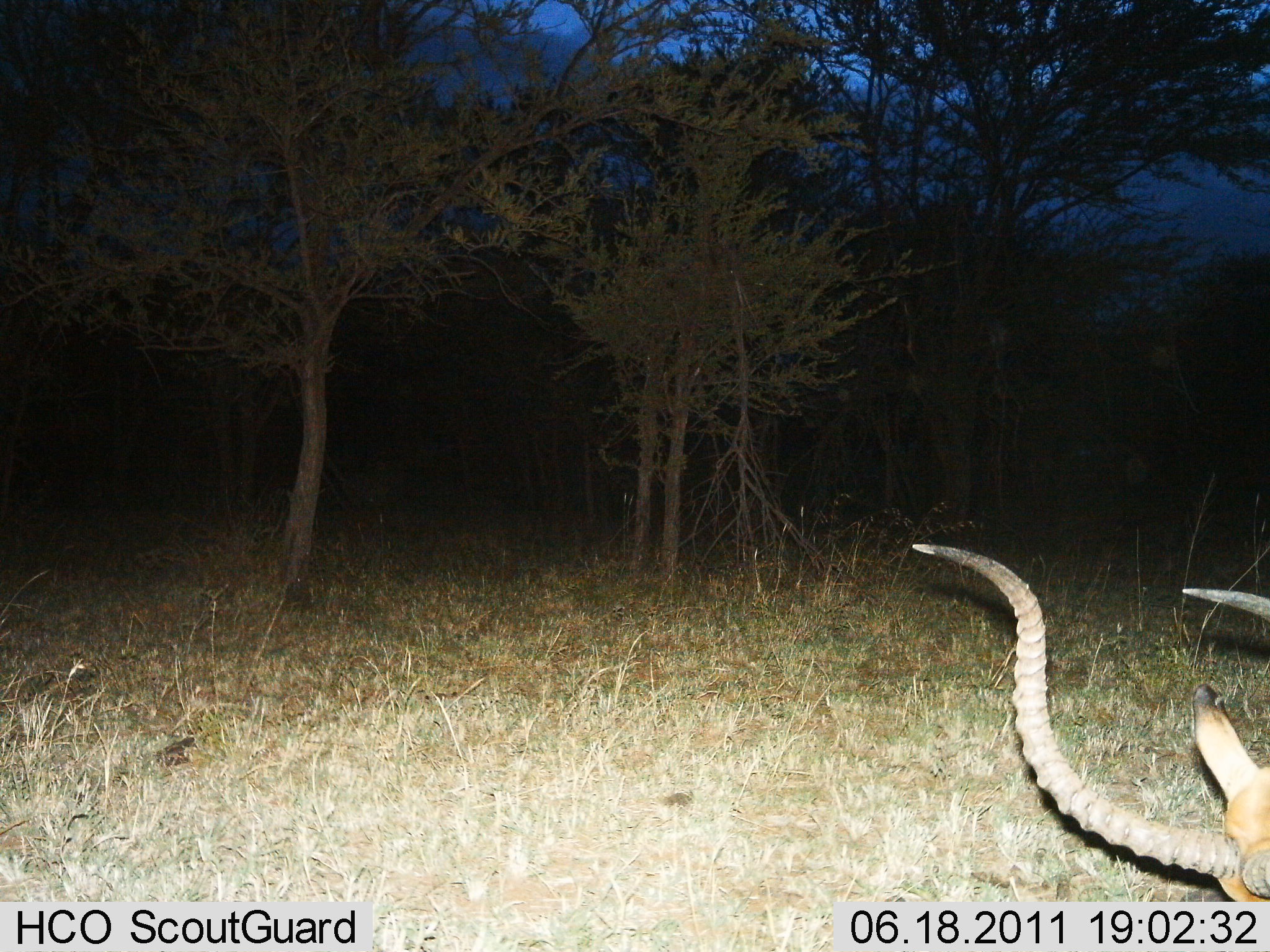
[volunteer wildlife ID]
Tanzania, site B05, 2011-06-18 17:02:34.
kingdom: Animalia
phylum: Chordata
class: Mammalia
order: Artiodactyla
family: Bovidae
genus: Aepyceros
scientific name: Aepyceros melampus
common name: impala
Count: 1.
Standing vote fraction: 14%.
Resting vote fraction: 43%.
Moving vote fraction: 7%.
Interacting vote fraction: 0%.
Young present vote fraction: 0%.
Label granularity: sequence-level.